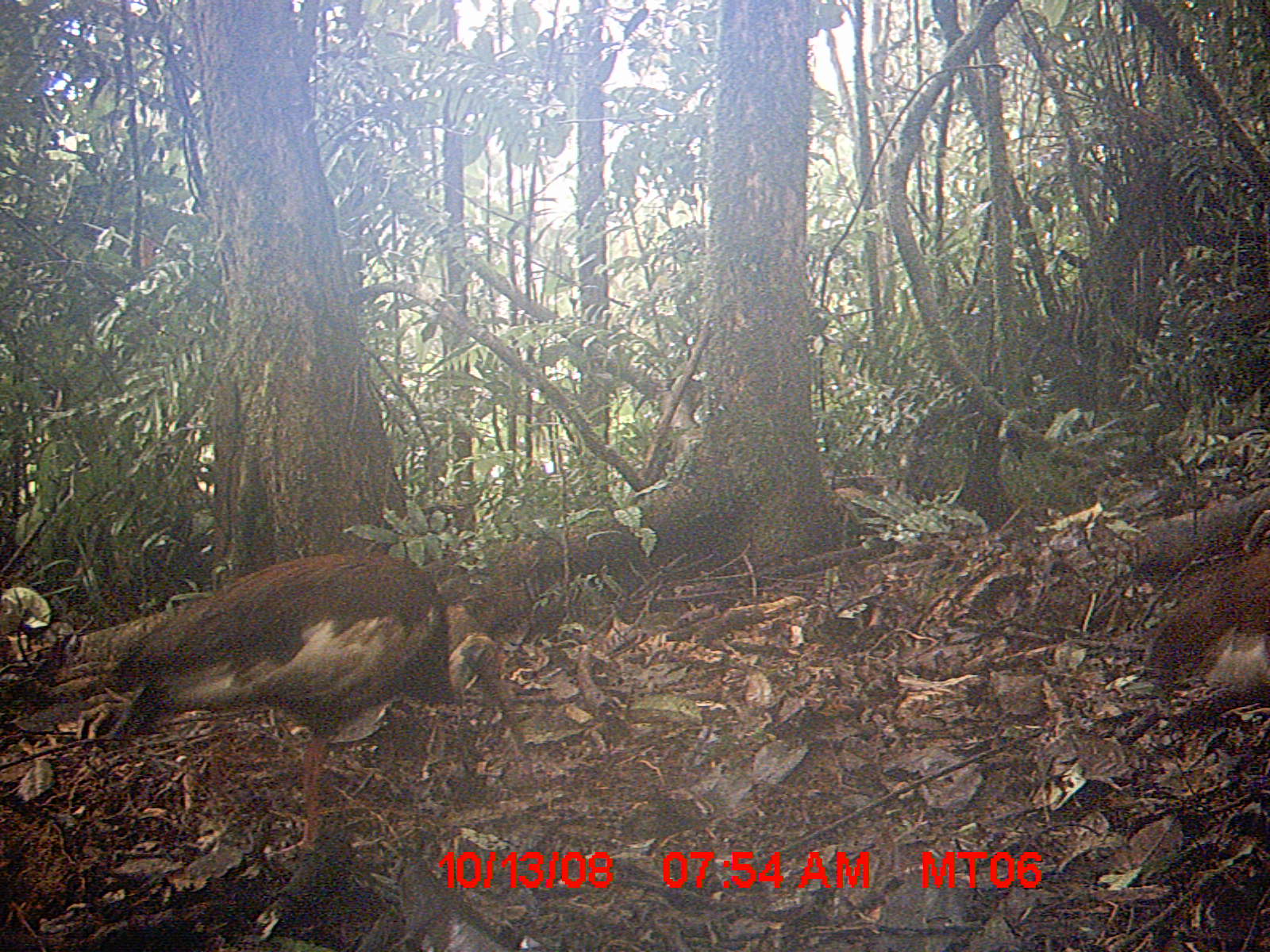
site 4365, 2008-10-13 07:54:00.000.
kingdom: Animalia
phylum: Chordata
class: Aves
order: Pelecaniformes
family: Threskiornithidae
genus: Lophotibis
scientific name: Lophotibis cristata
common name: madagascan ibis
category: lophotibis cristataa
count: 2